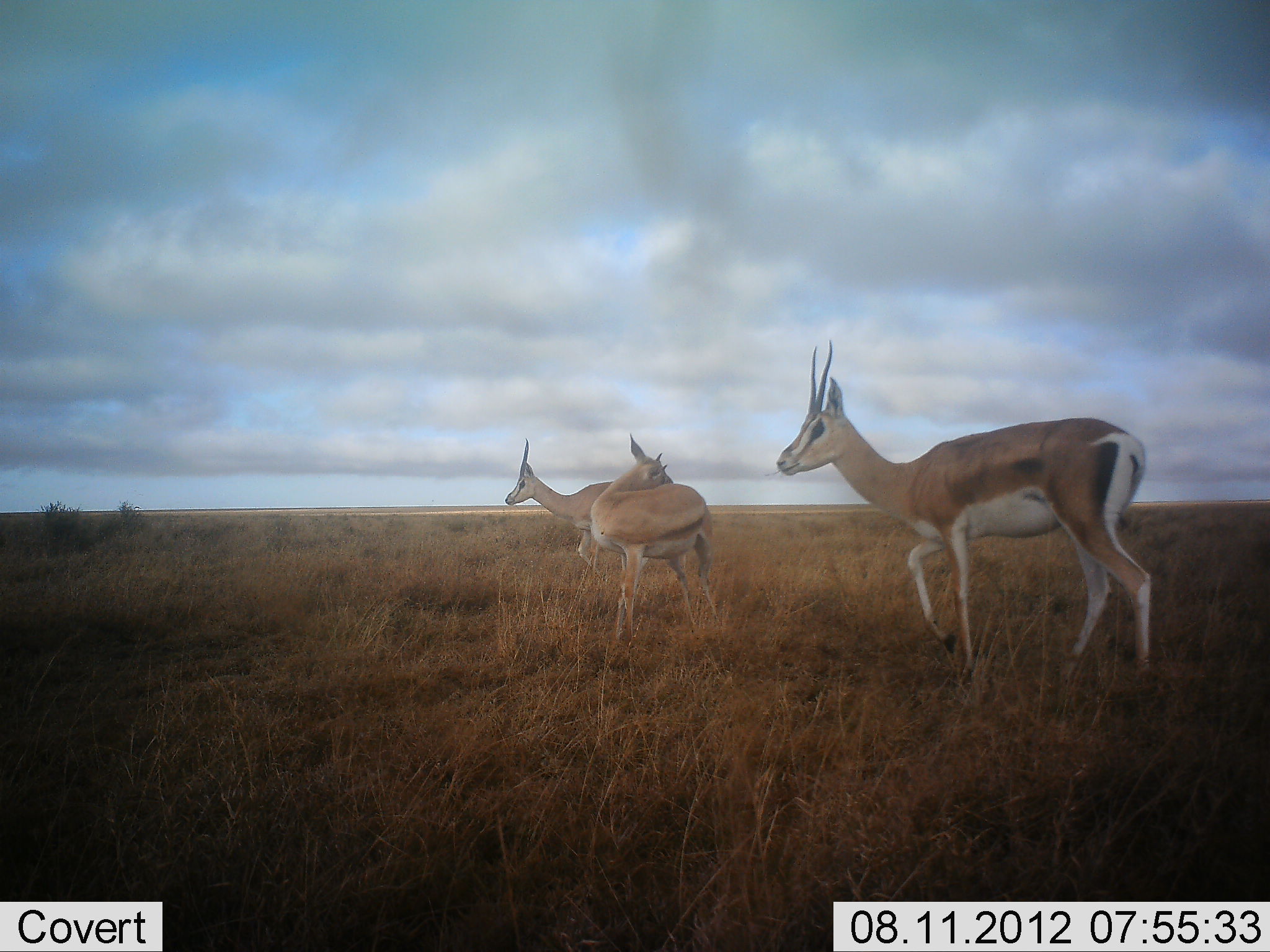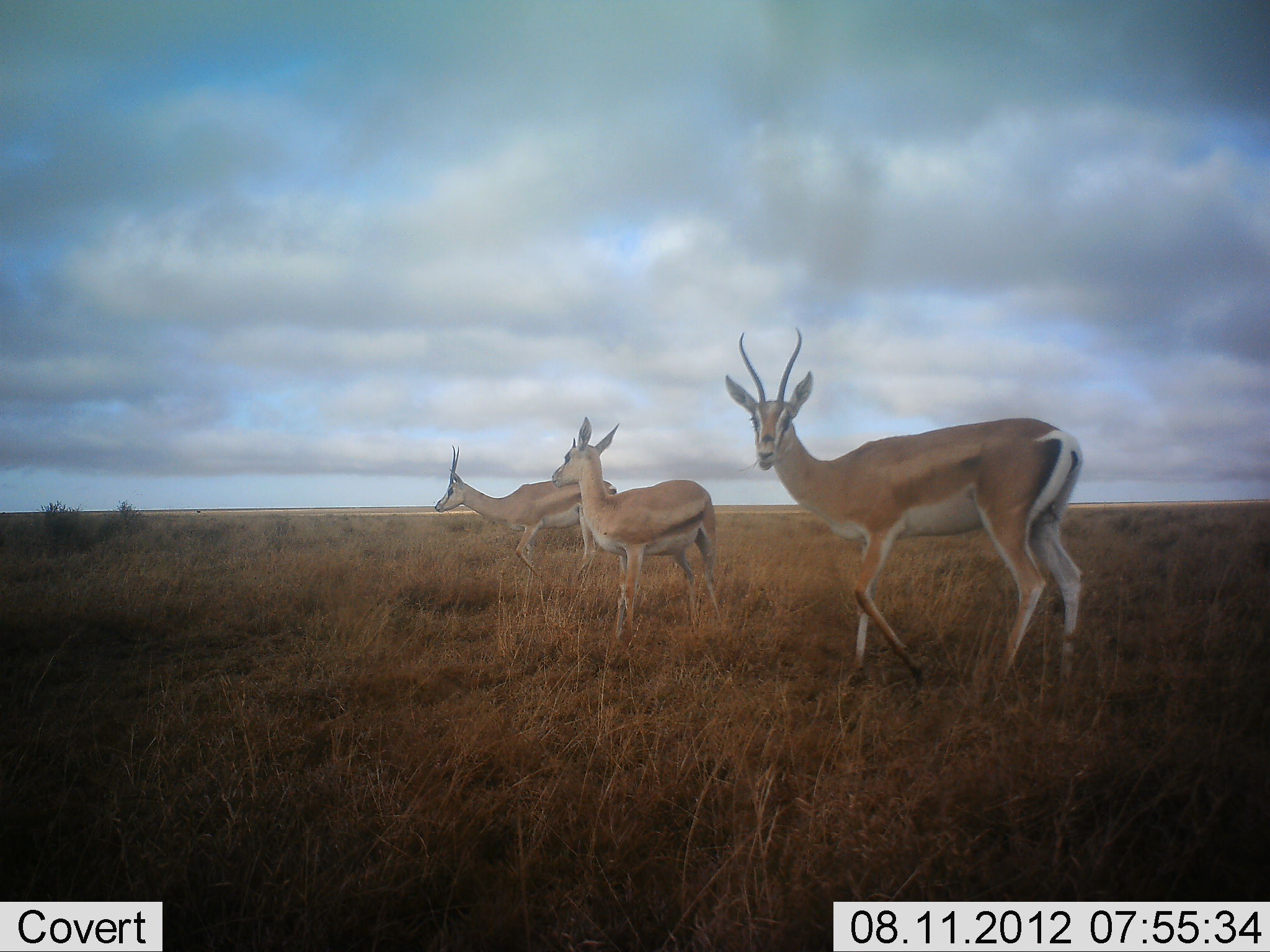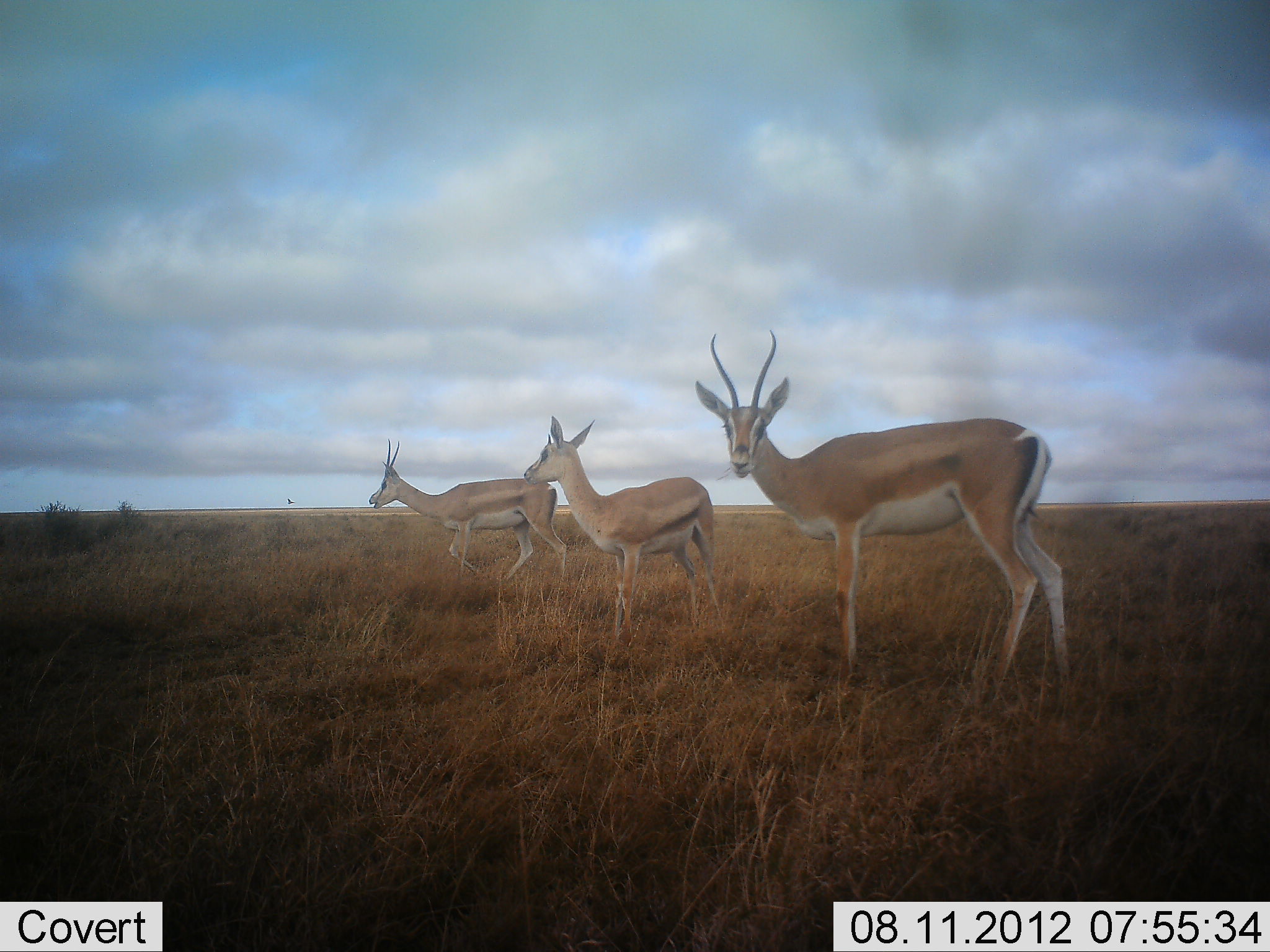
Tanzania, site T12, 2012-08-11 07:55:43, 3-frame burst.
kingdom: Animalia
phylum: Chordata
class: Mammalia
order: Artiodactyla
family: Bovidae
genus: Nanger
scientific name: Nanger granti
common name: grant's gazelle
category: gazellegrants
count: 3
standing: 30%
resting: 0%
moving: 100%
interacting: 0%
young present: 20%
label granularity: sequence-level